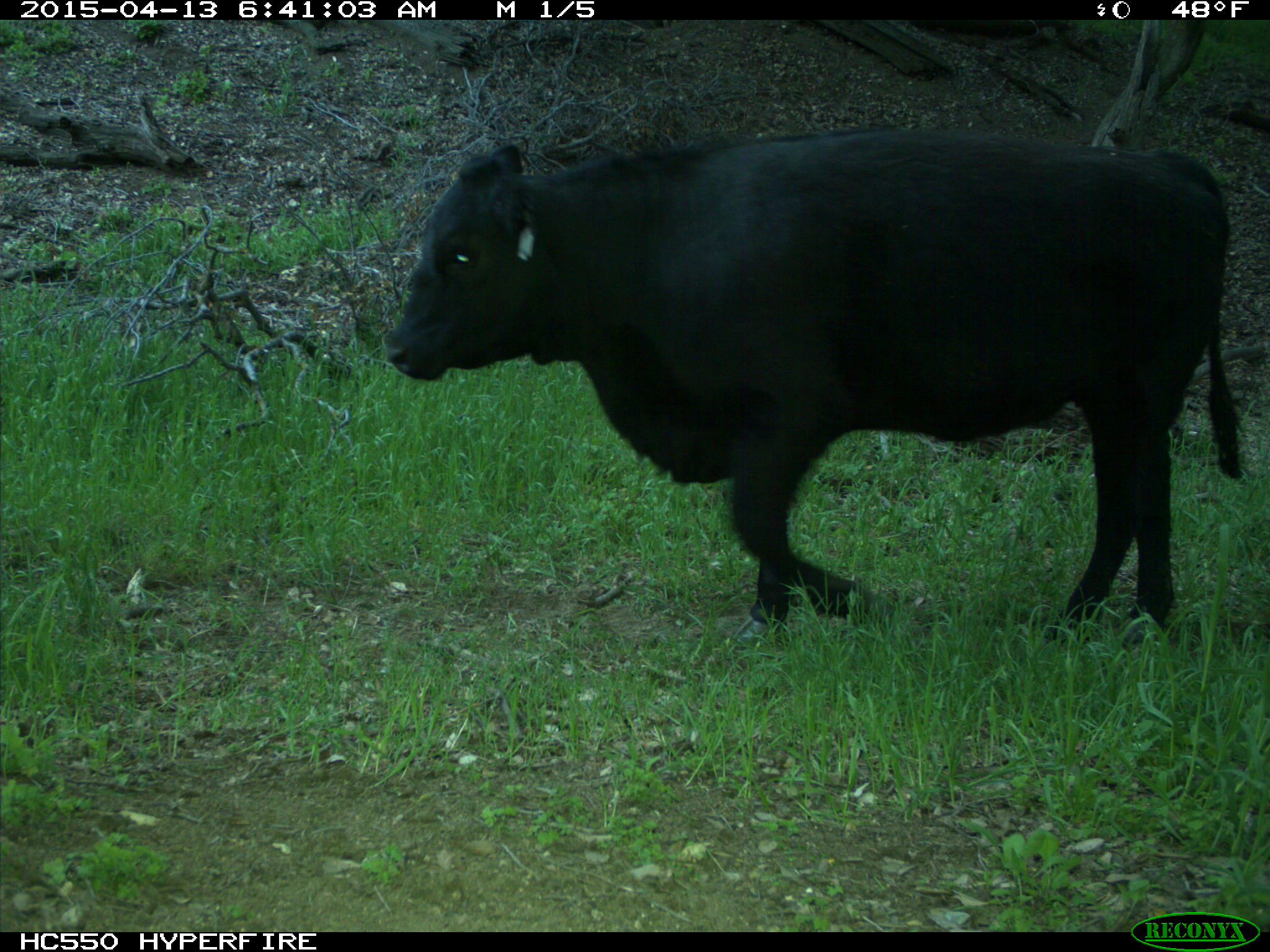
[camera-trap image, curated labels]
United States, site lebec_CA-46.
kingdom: Animalia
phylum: Chordata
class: Mammalia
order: Artiodactyla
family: Bovidae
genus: Bos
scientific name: Bos taurus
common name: domestic cow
Bos taurus (domestic cow).